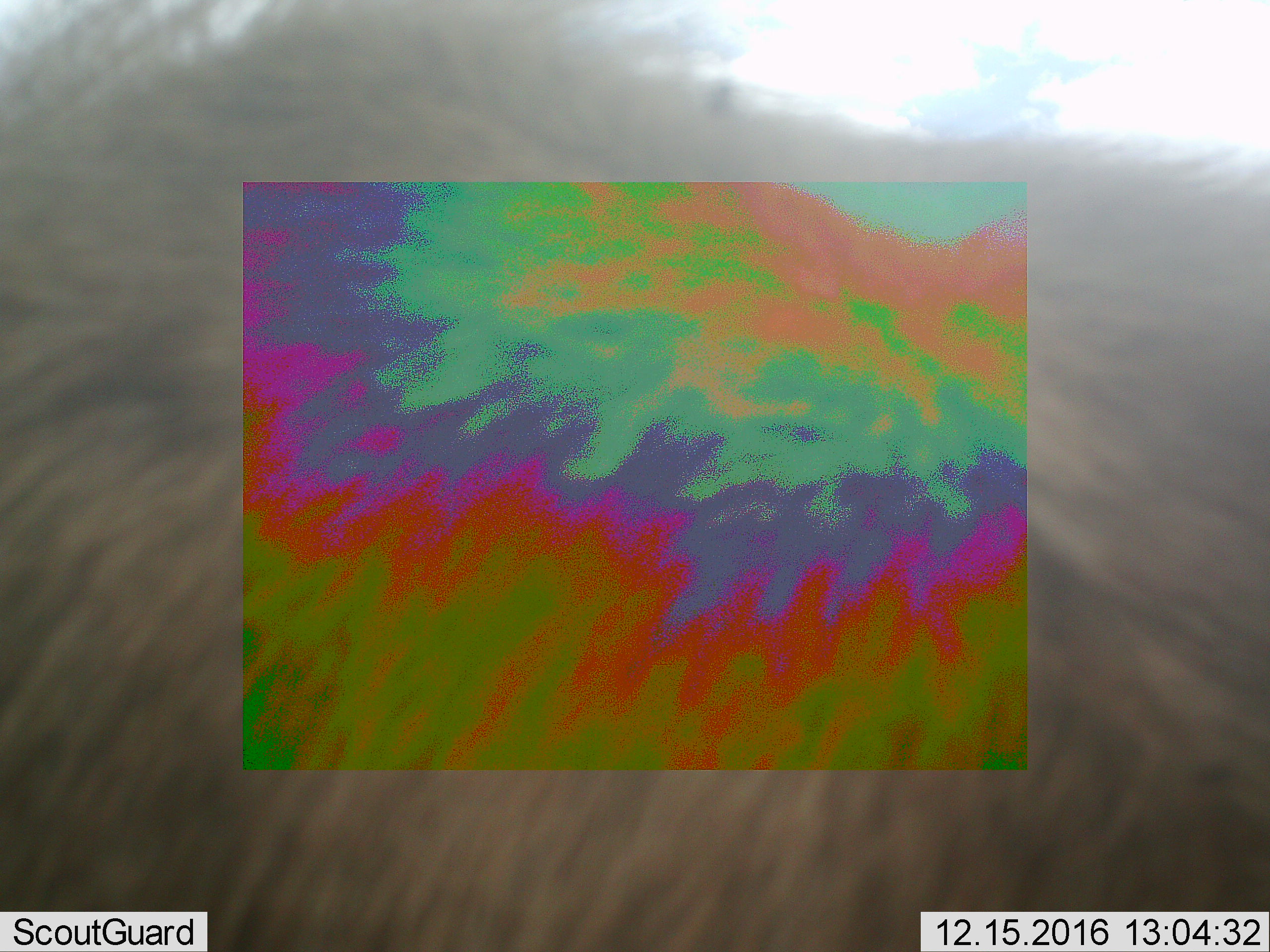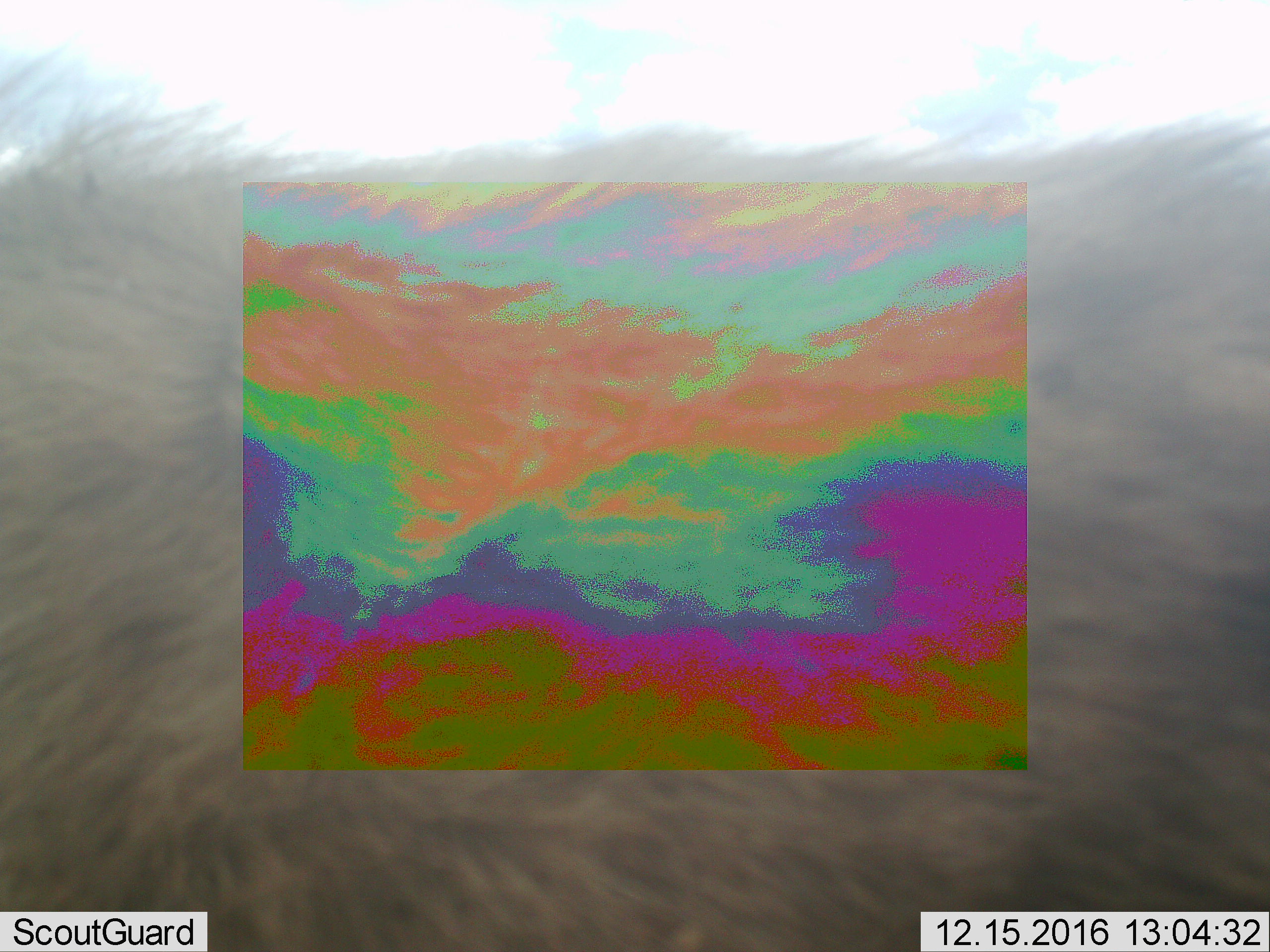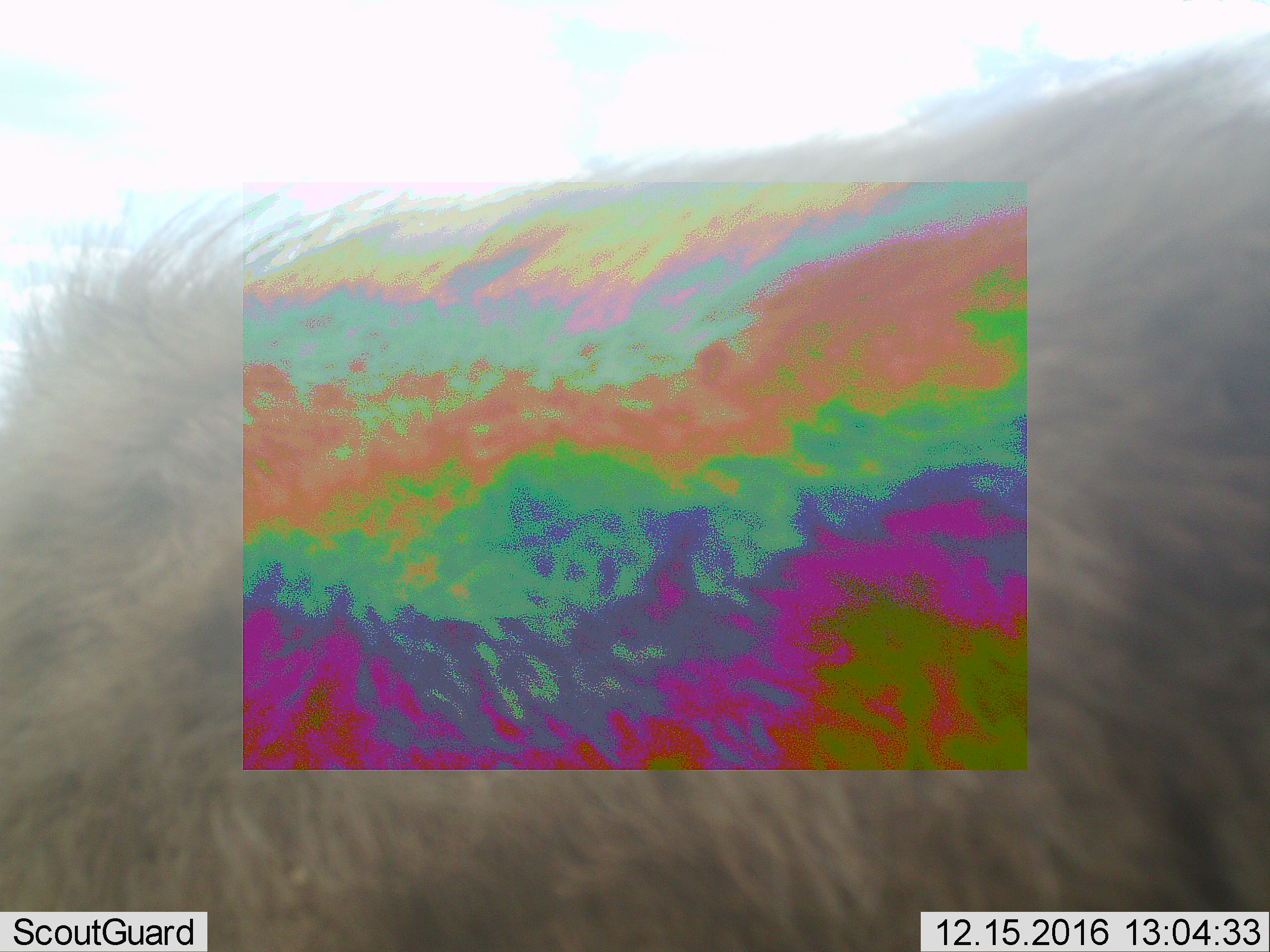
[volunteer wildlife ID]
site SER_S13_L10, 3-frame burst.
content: unidentified animal